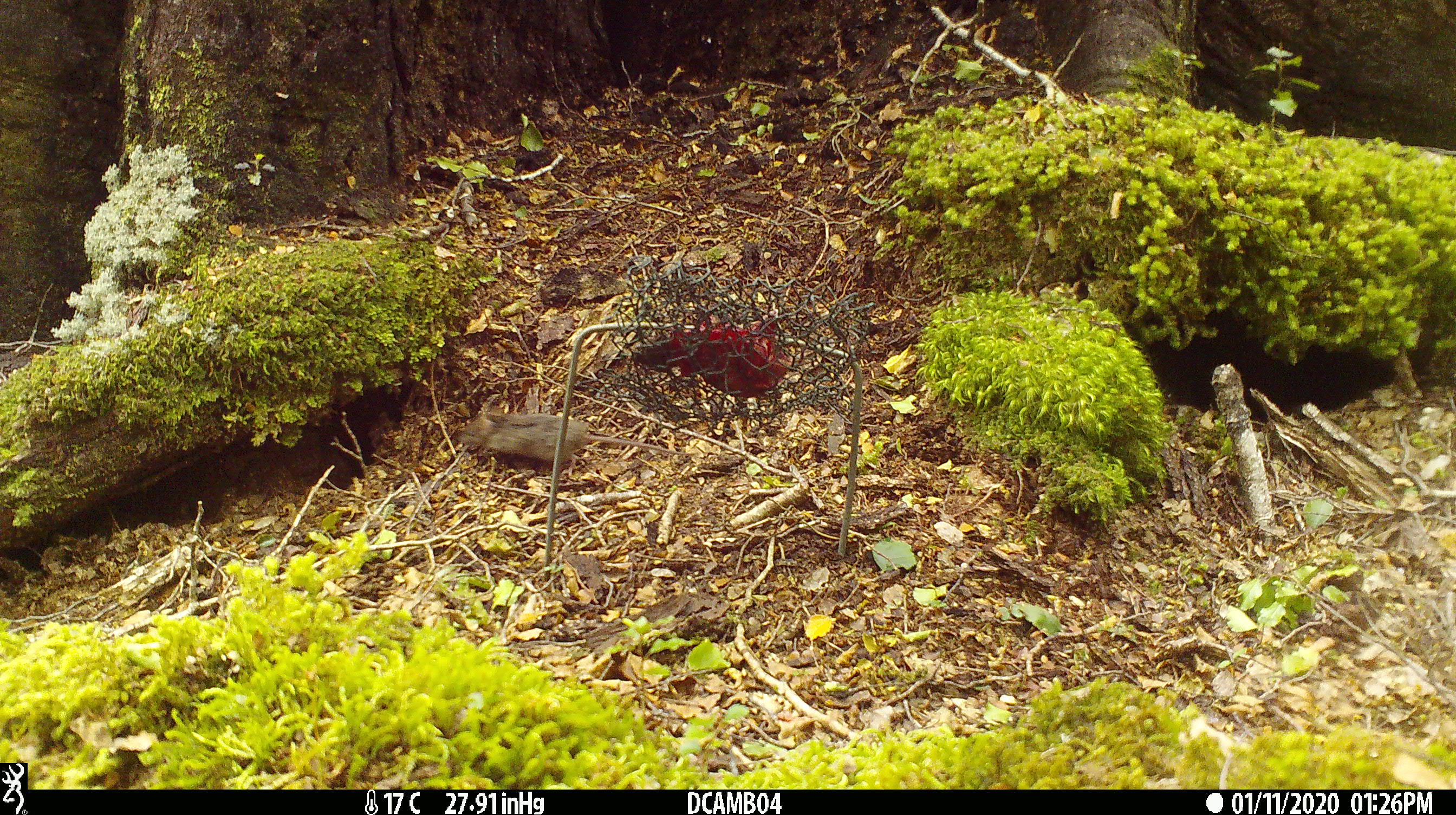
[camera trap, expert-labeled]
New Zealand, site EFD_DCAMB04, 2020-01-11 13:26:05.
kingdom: Animalia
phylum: Chordata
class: Mammalia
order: Rodentia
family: Muridae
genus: Mus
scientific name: Mus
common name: mouse